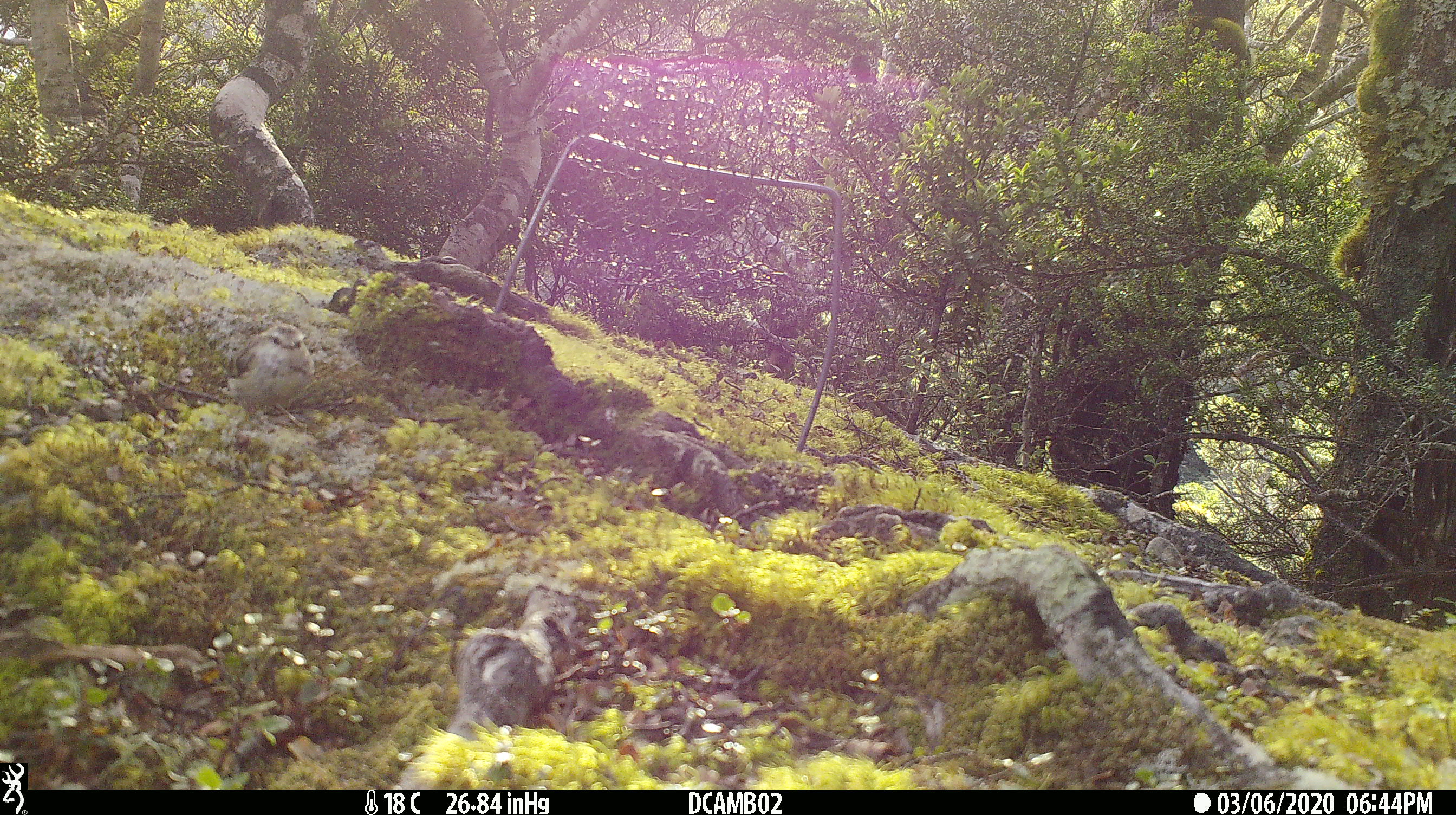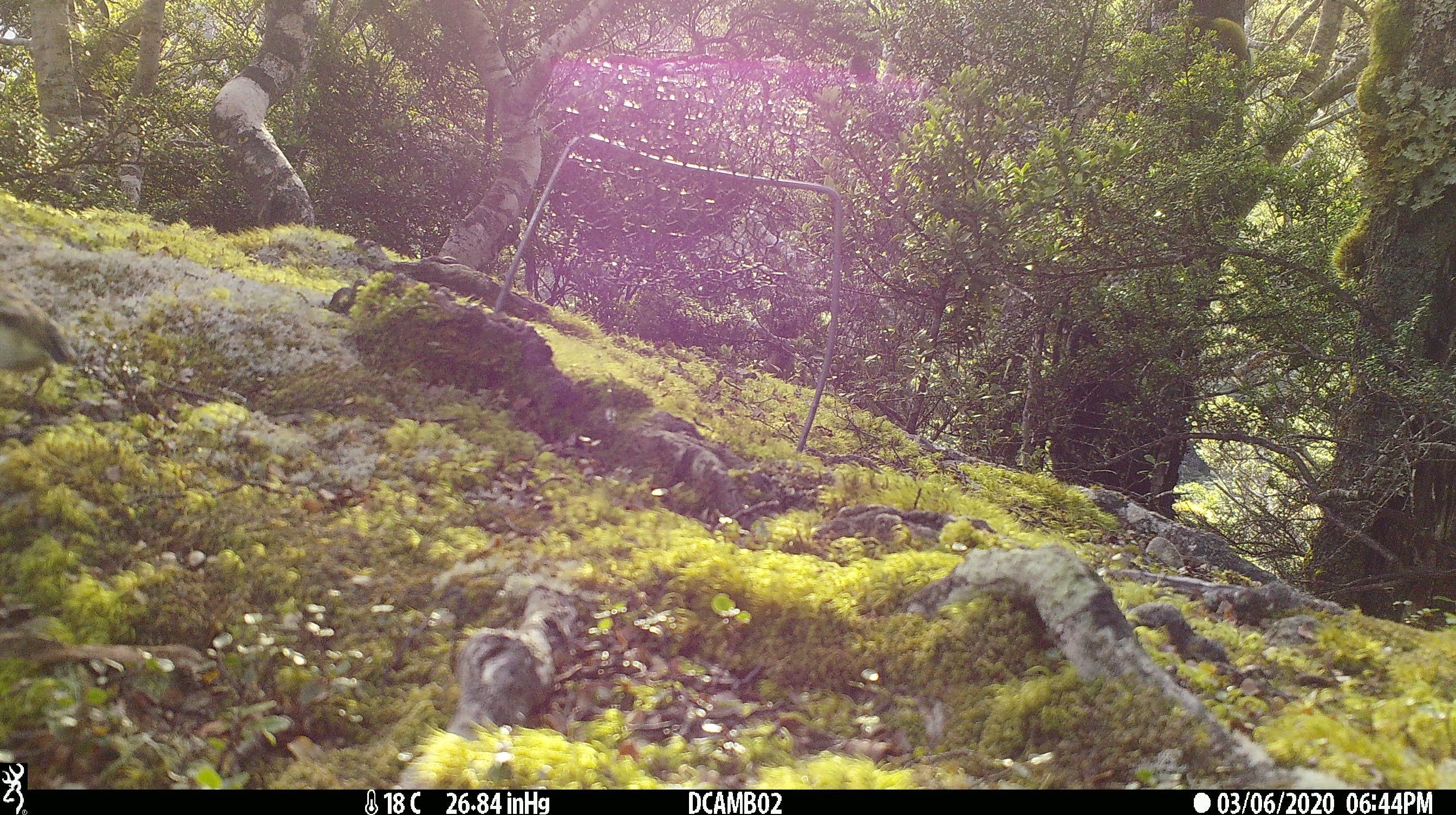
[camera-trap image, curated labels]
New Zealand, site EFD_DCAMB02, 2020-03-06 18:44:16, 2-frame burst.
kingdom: Animalia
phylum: Chordata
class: Aves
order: Passeriformes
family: Acanthisittidae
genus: Acanthisitta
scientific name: Acanthisitta chloris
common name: rifleman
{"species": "rifleman (Acanthisitta chloris)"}